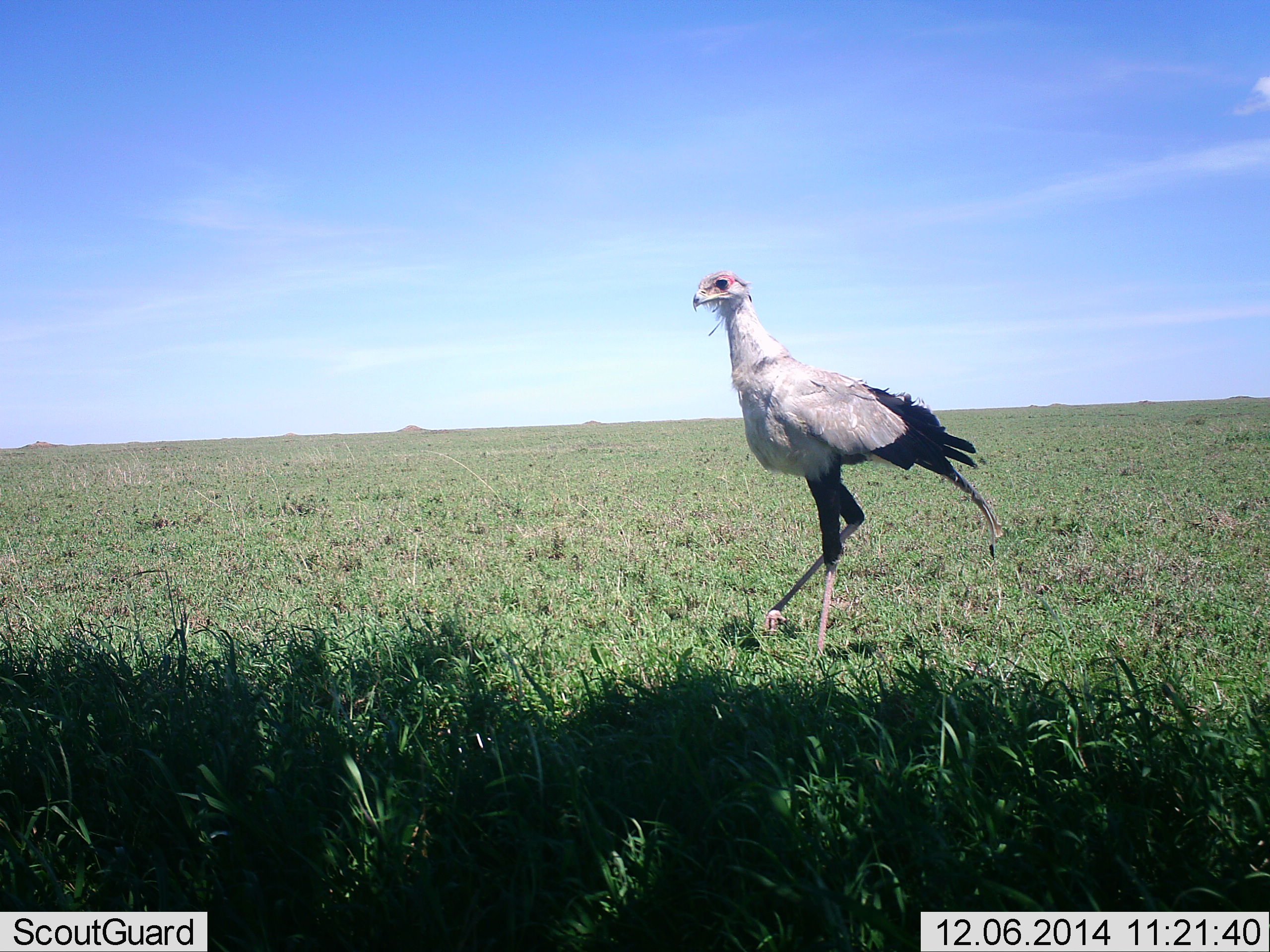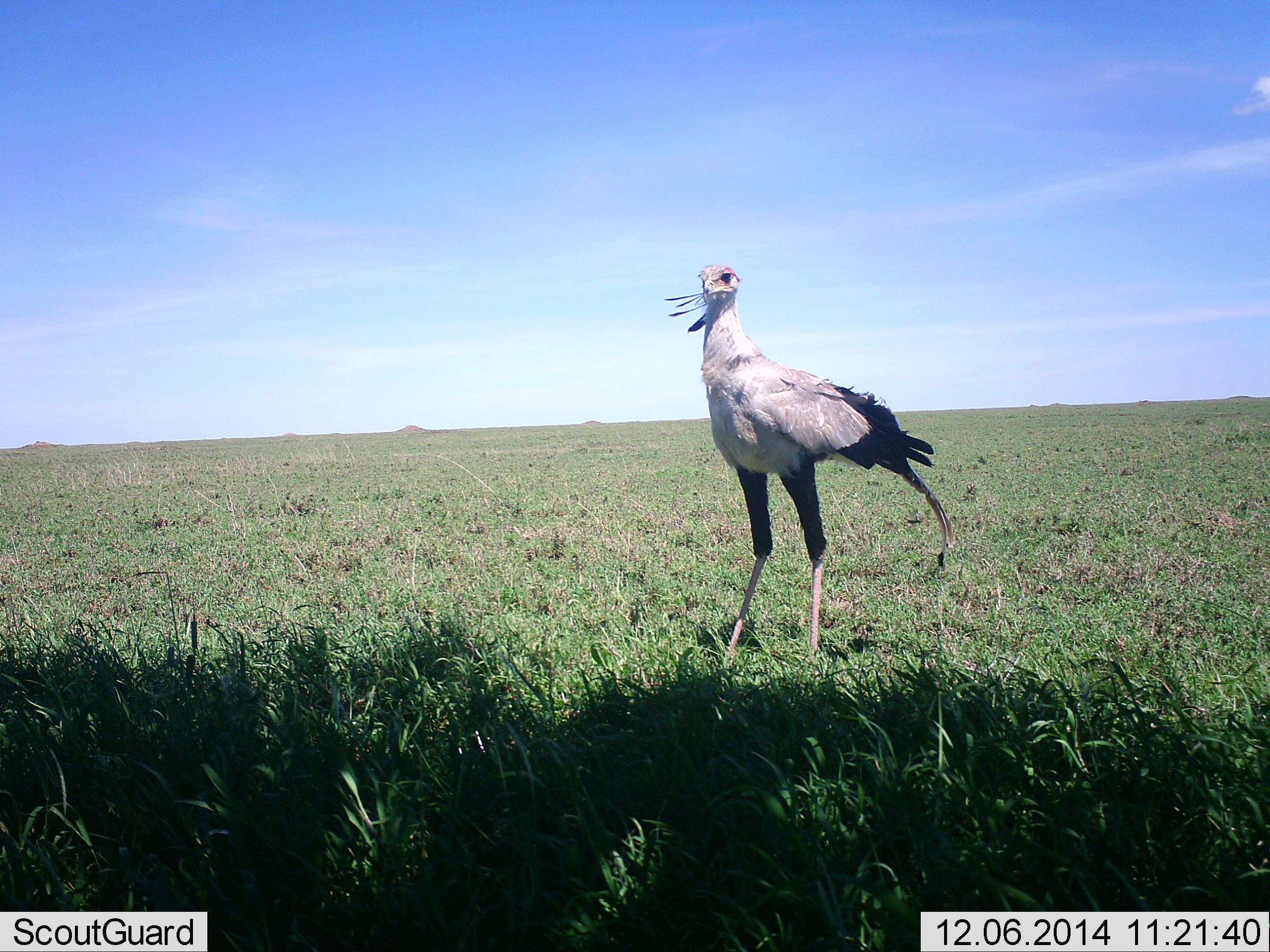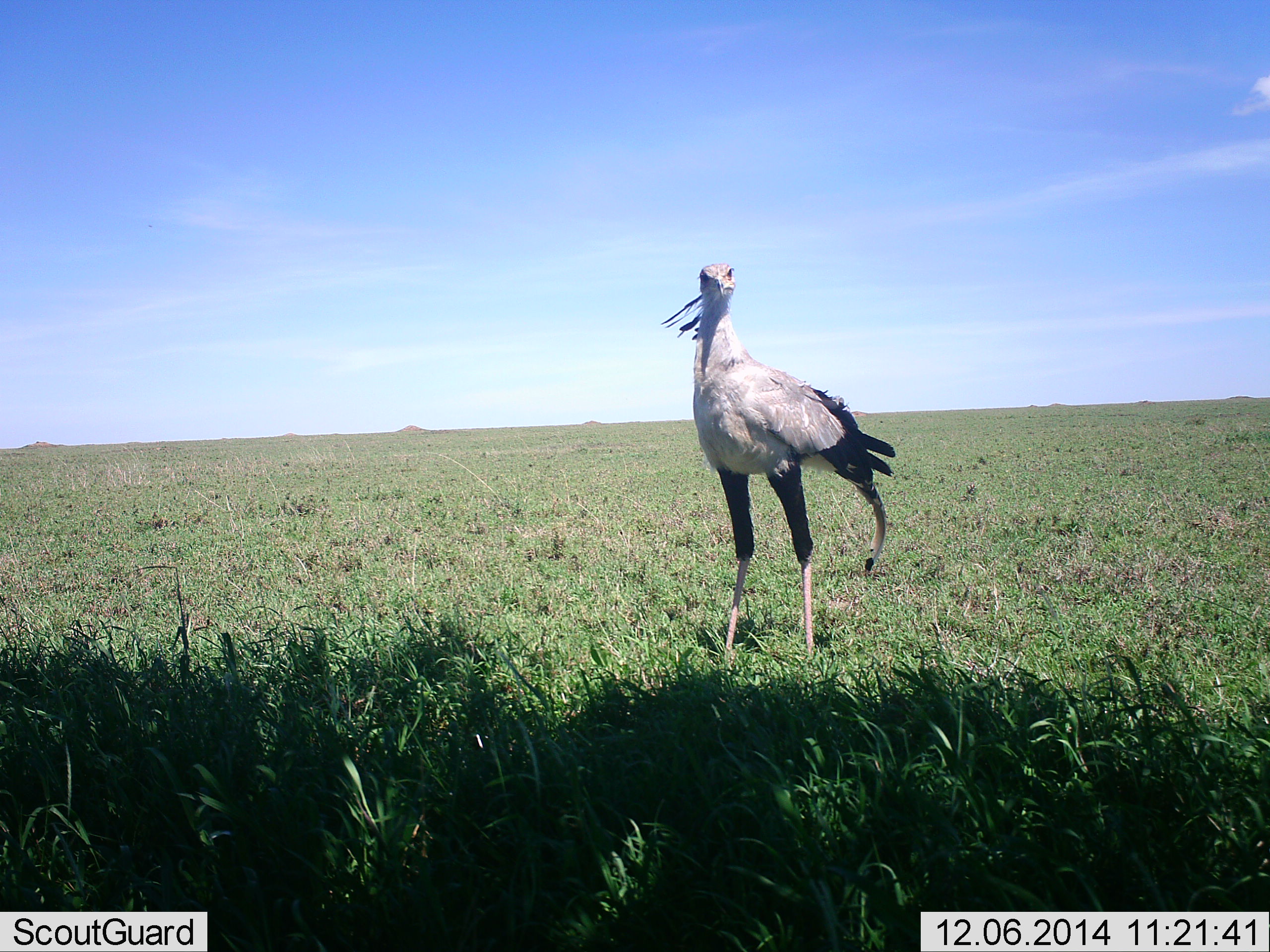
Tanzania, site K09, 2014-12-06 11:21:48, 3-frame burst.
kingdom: Animalia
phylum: Chordata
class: Aves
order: Accipitriformes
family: Sagittariidae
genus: Sagittarius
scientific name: Sagittarius serpentarius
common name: secretary bird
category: secretarybird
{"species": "secretarybird (secretary bird) (Sagittarius serpentarius)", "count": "1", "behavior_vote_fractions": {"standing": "80%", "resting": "0%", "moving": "30%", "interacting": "0%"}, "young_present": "0%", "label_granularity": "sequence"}